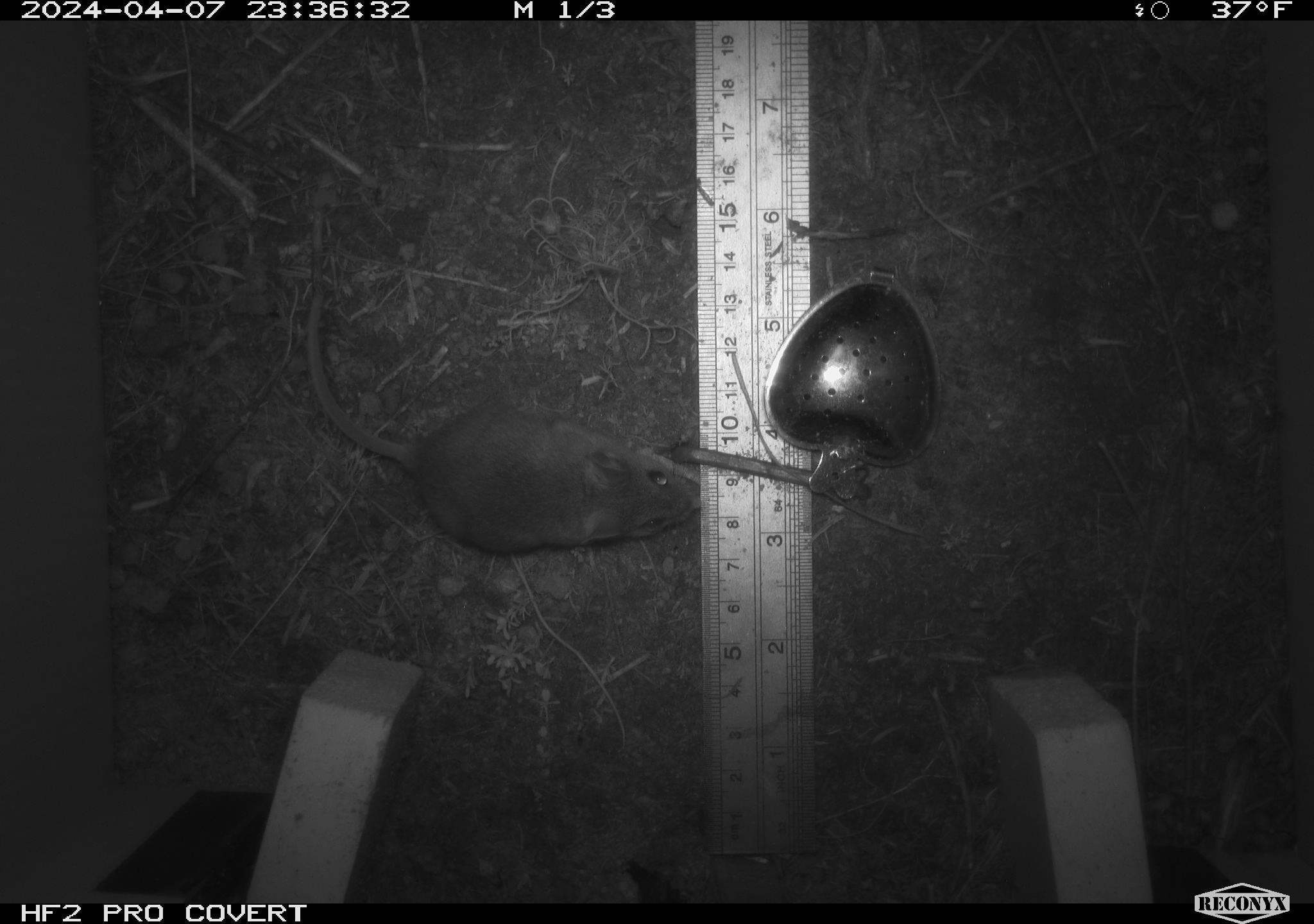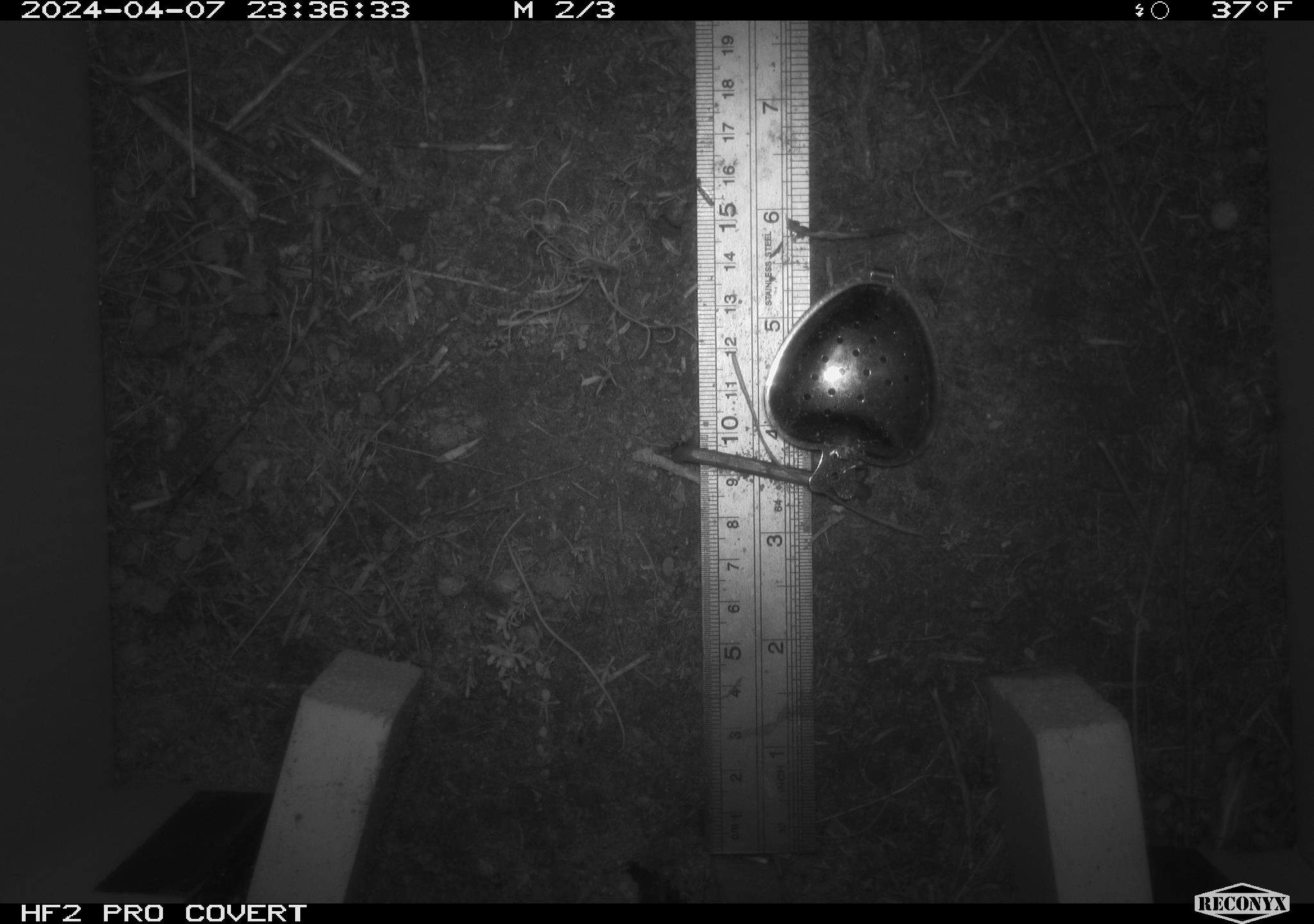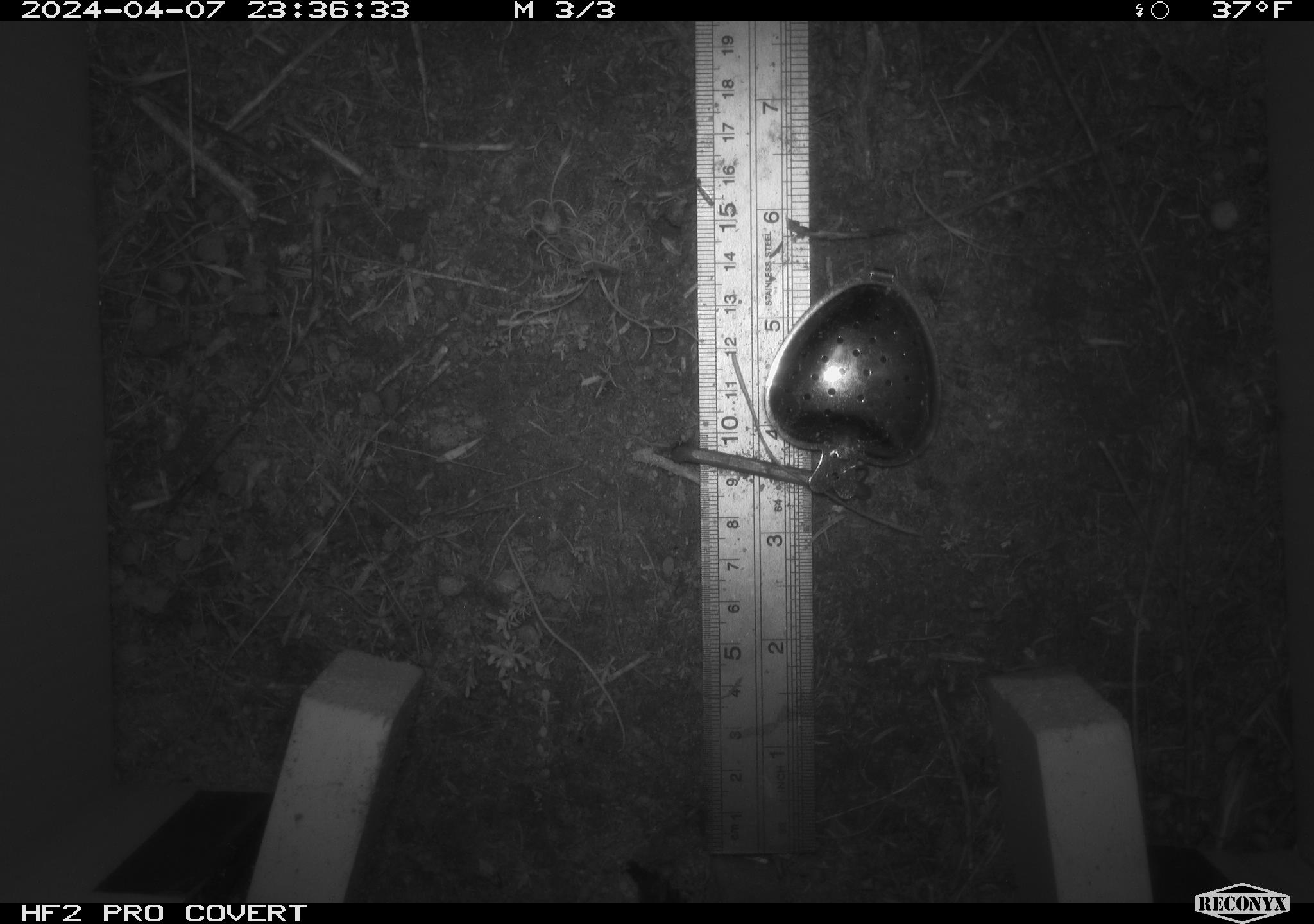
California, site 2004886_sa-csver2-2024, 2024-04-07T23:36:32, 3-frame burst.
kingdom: Animalia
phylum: Chordata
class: Mammalia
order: Rodentia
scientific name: Rodentia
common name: rodent